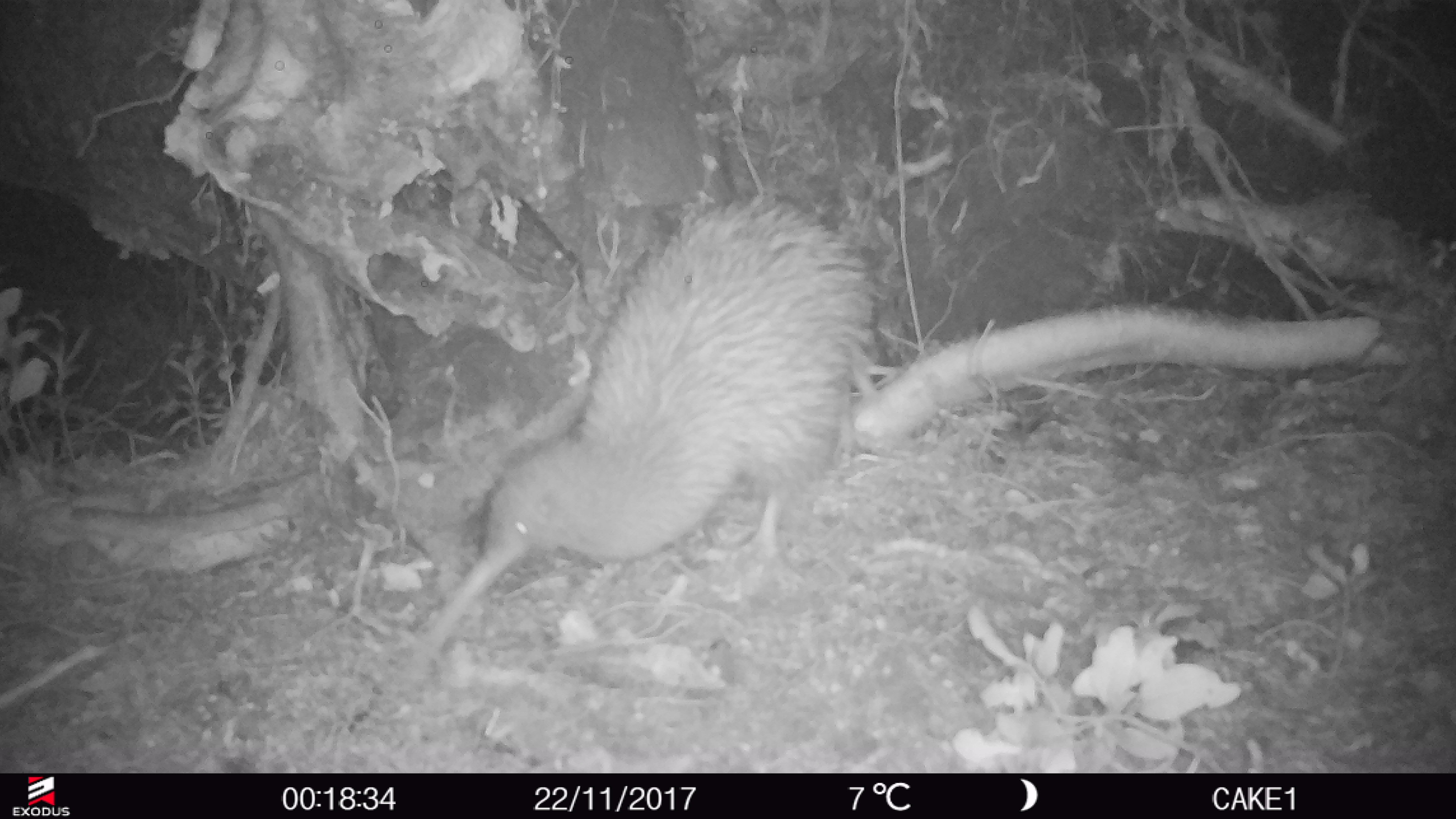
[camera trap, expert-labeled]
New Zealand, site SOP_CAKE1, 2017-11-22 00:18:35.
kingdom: Animalia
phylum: Chordata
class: Aves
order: Apterygiformes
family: Apterygidae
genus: Apteryx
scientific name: Apteryx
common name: kiwi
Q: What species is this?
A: Kiwi (Apteryx).